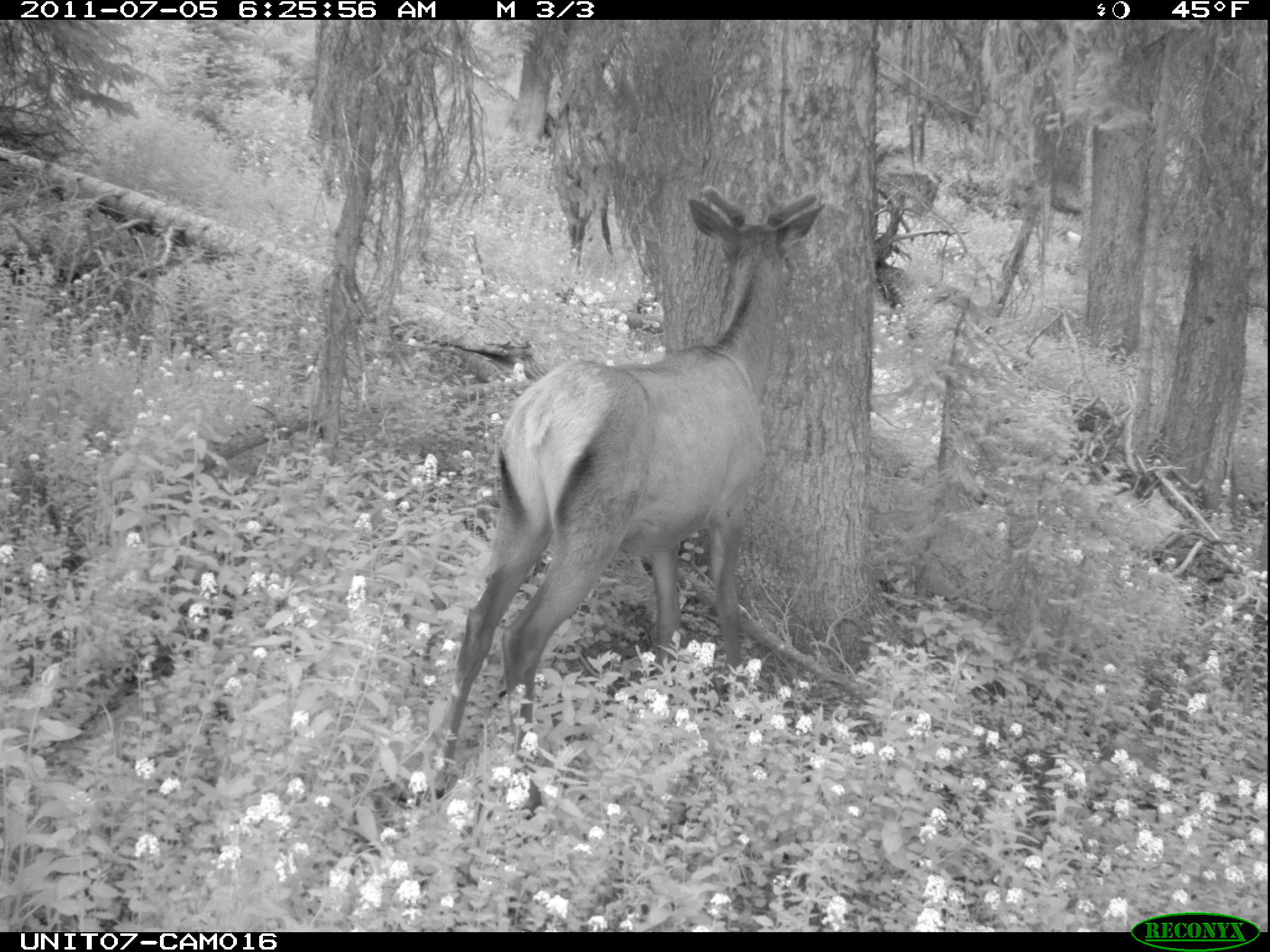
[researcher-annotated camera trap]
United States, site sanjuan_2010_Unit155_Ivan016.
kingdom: Animalia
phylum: Chordata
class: Mammalia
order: Artiodactyla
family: Cervidae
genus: Cervus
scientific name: Cervus elaphus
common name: red deer